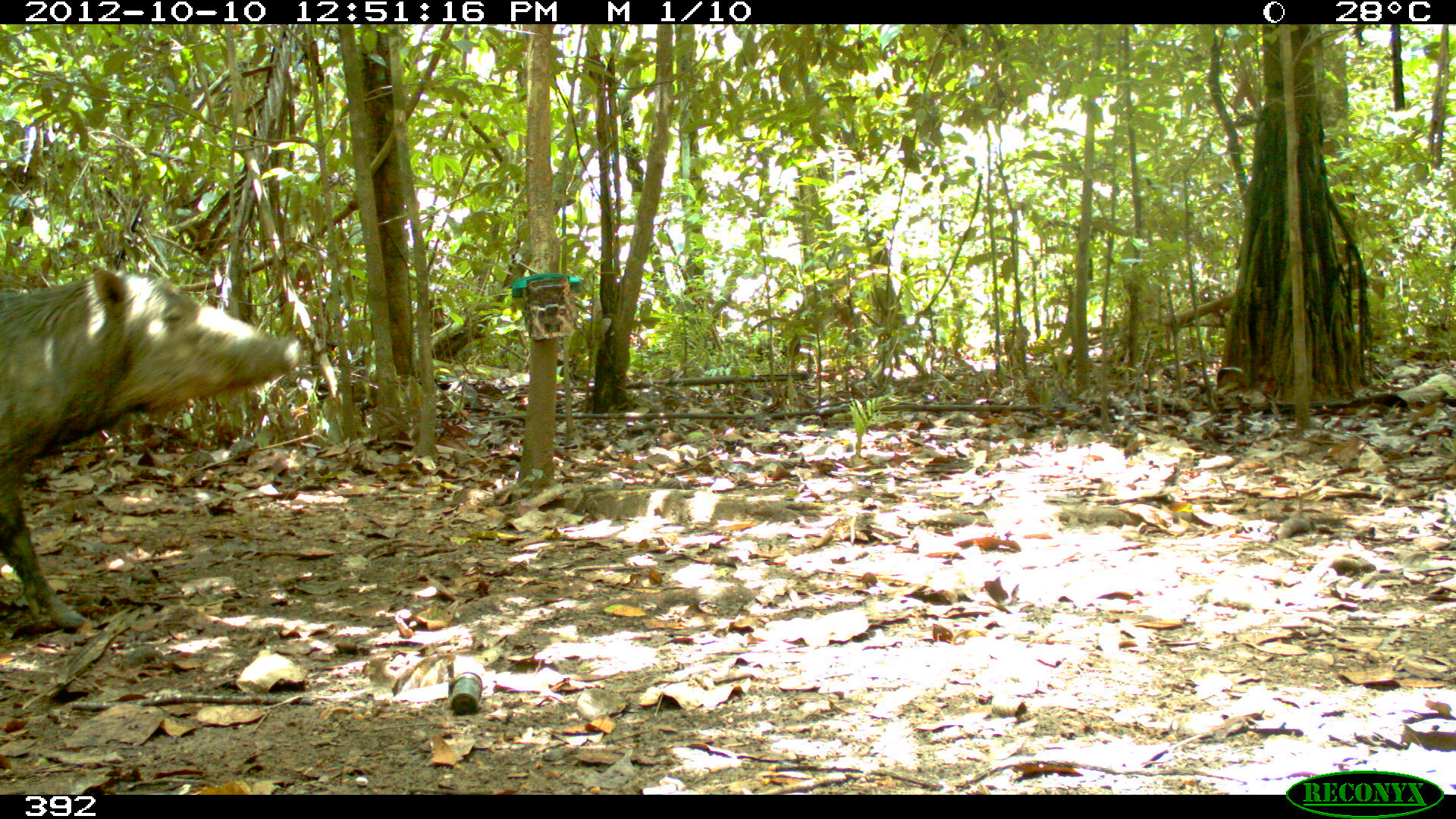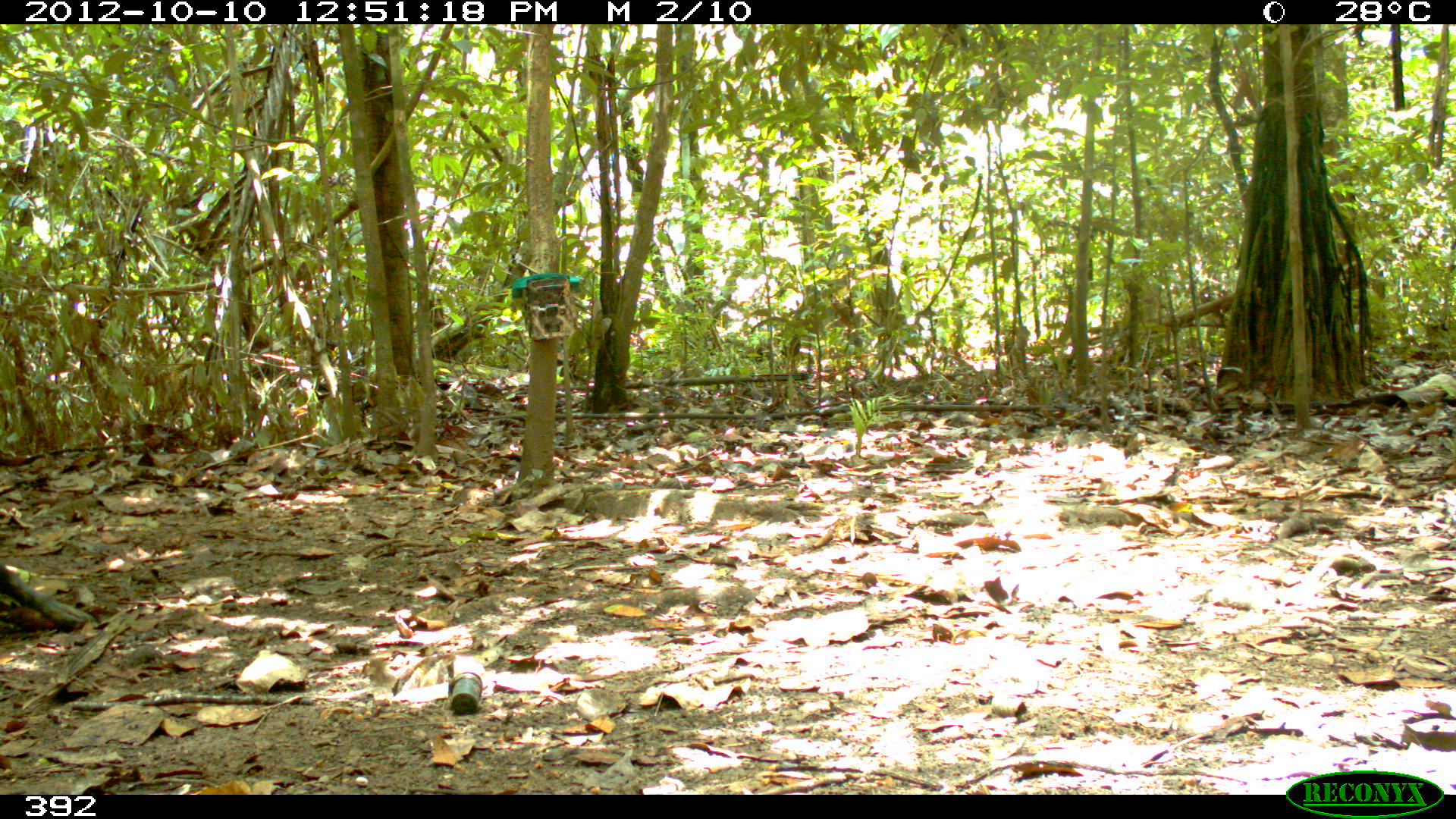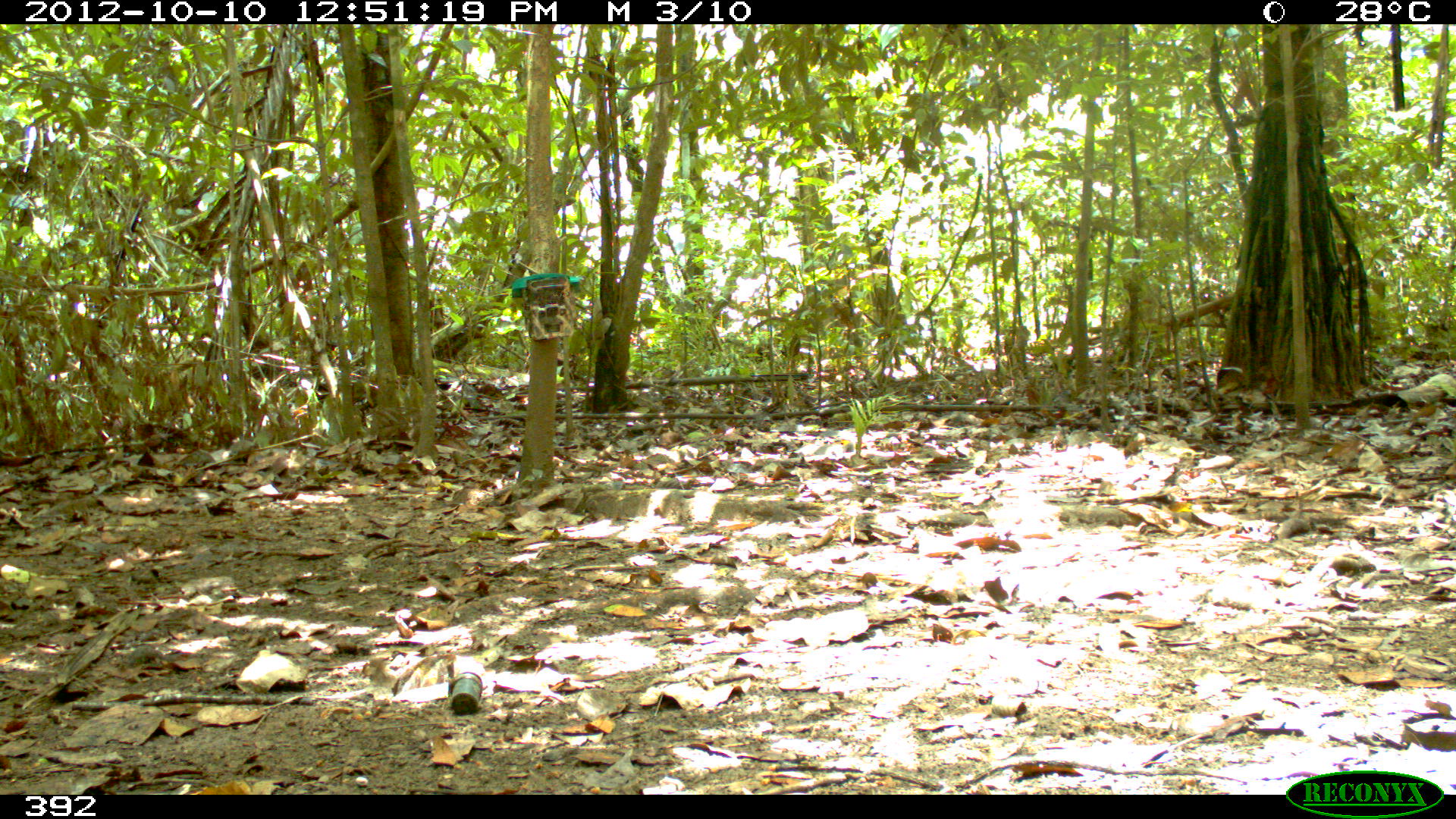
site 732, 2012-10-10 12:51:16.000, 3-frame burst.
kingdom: Animalia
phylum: Chordata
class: Mammalia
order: Artiodactyla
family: Tayassuidae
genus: Tayassu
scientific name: Tayassu pecari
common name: white-lipped peccary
Tayassu pecari (white-lipped peccary).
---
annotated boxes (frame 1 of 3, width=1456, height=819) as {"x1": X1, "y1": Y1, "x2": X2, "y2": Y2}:
tayassu pecari: {"x1": 0, "y1": 259, "x2": 302, "y2": 631}